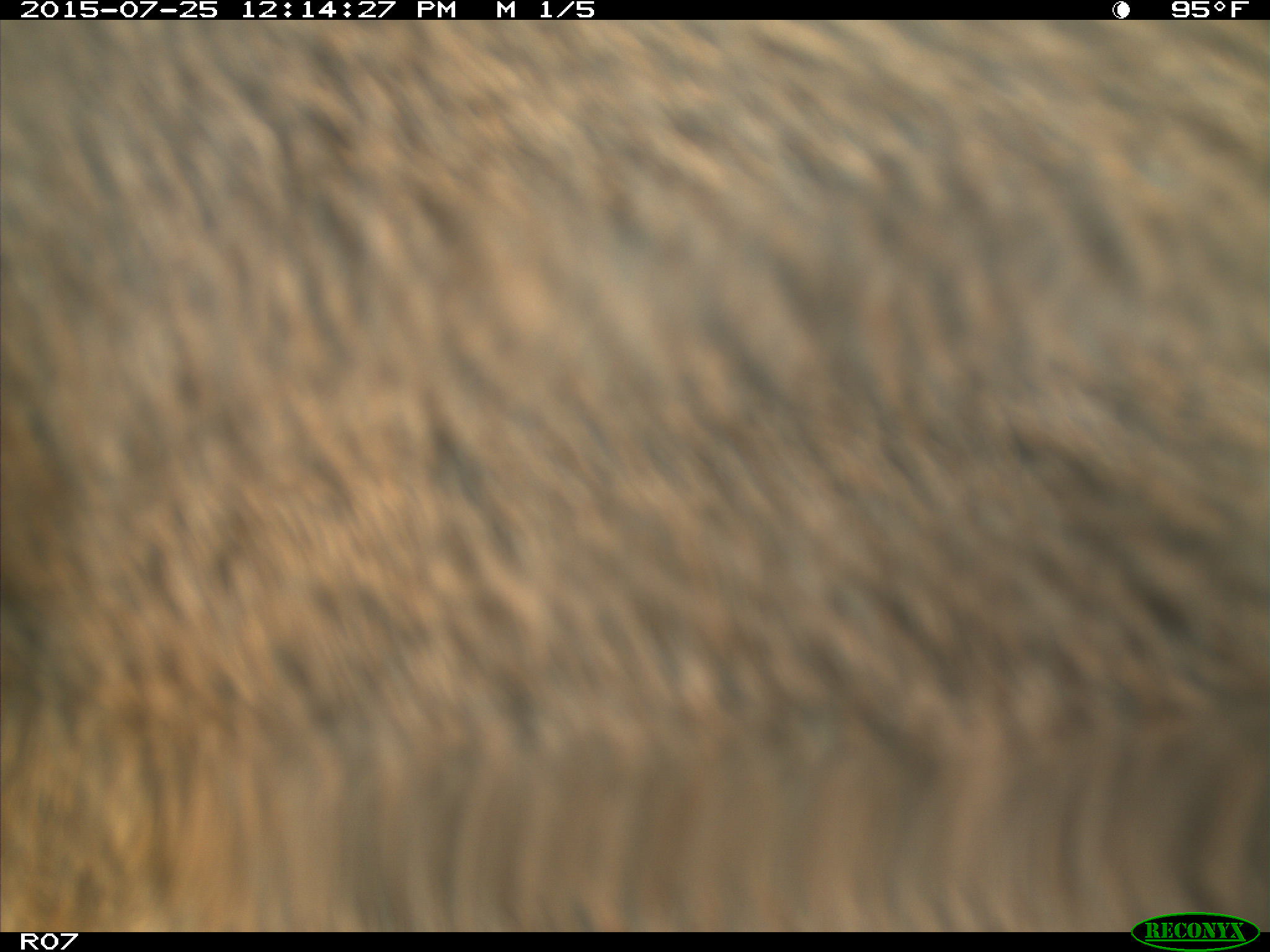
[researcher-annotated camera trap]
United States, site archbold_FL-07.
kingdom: Animalia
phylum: Chordata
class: Mammalia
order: Artiodactyla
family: Bovidae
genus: Bos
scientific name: Bos taurus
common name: domestic cow